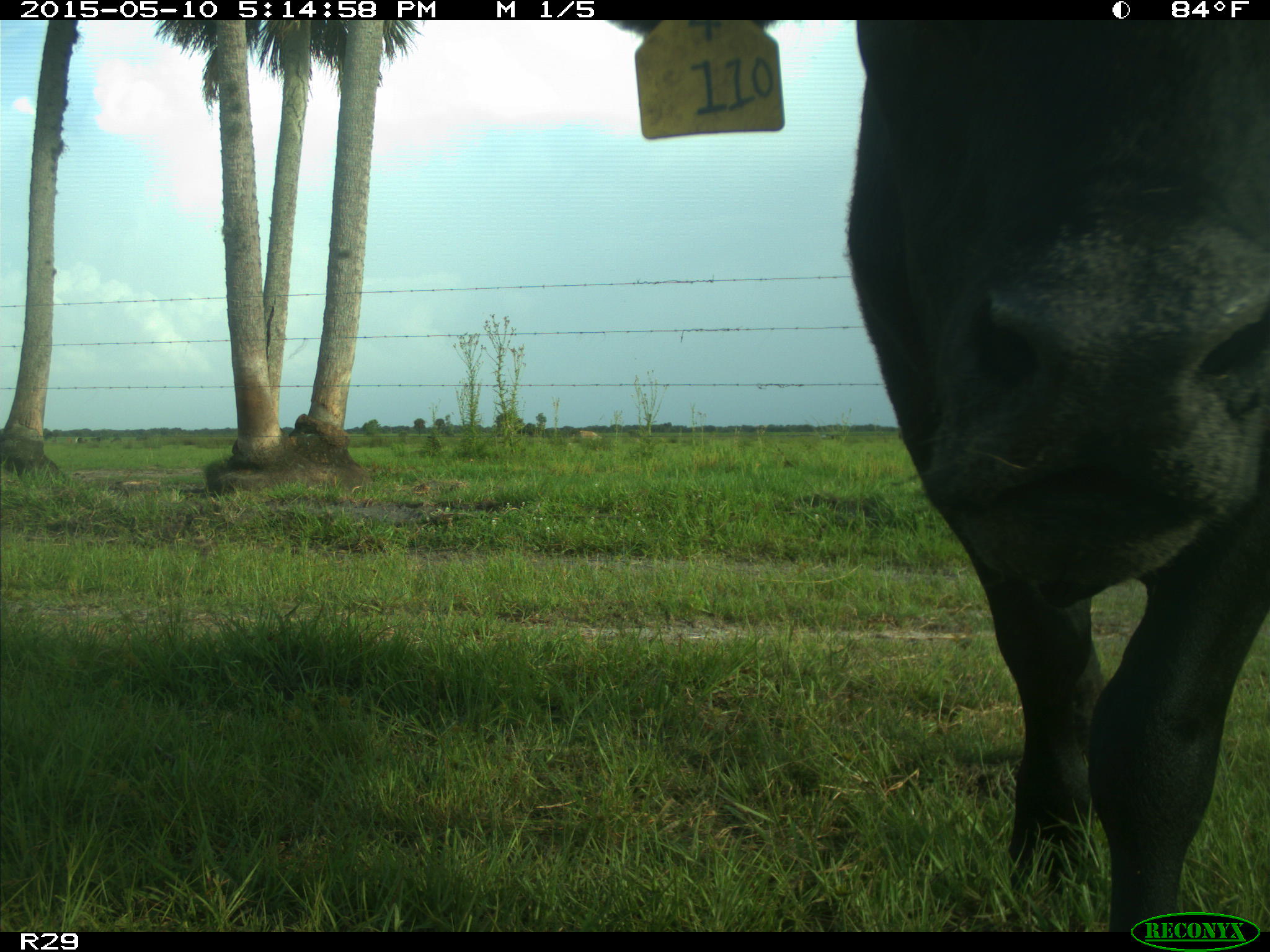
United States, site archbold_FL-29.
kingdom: Animalia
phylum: Chordata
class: Mammalia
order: Artiodactyla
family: Bovidae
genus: Bos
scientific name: Bos taurus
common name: domestic cow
Bos taurus (domestic cow).